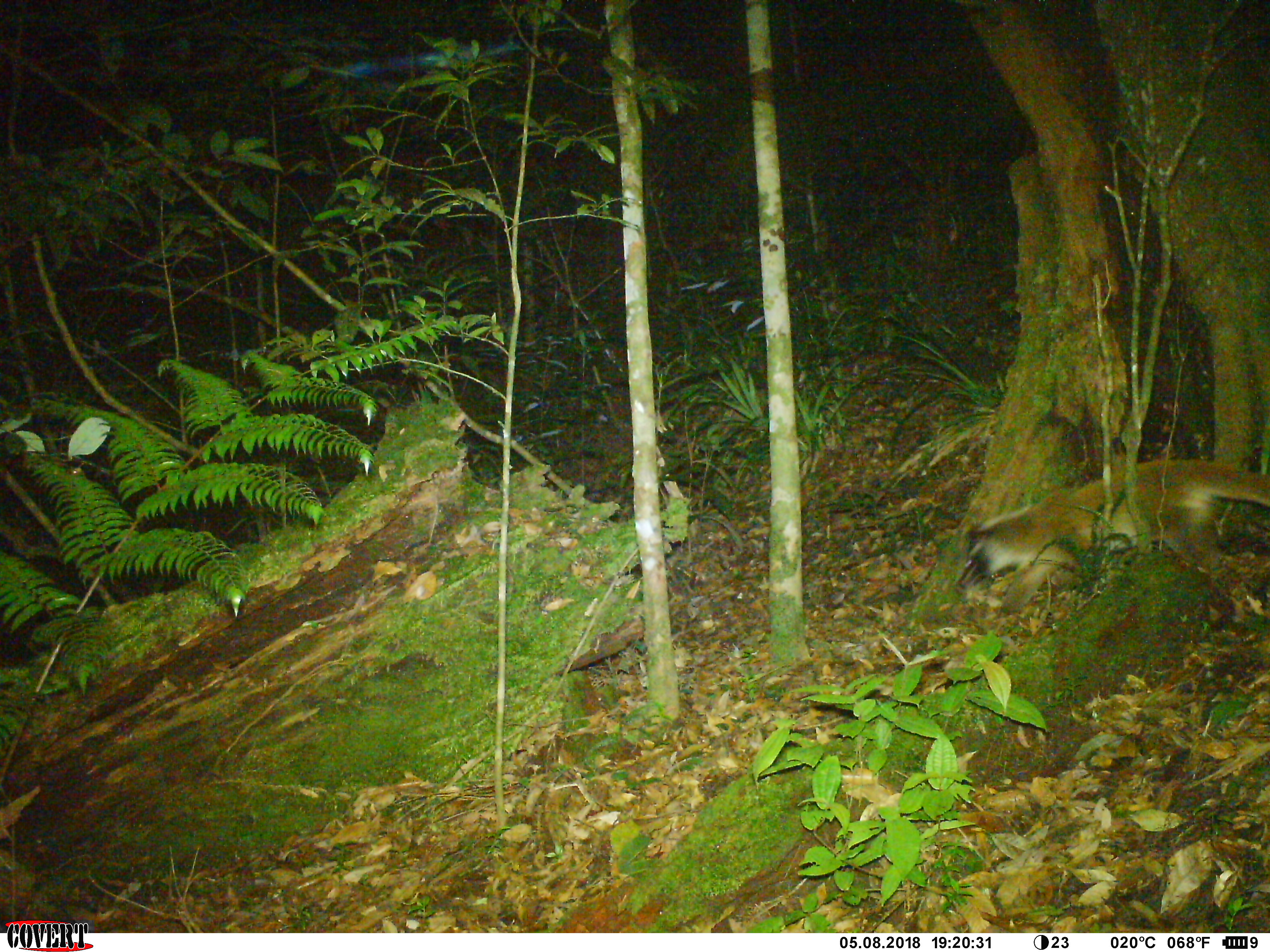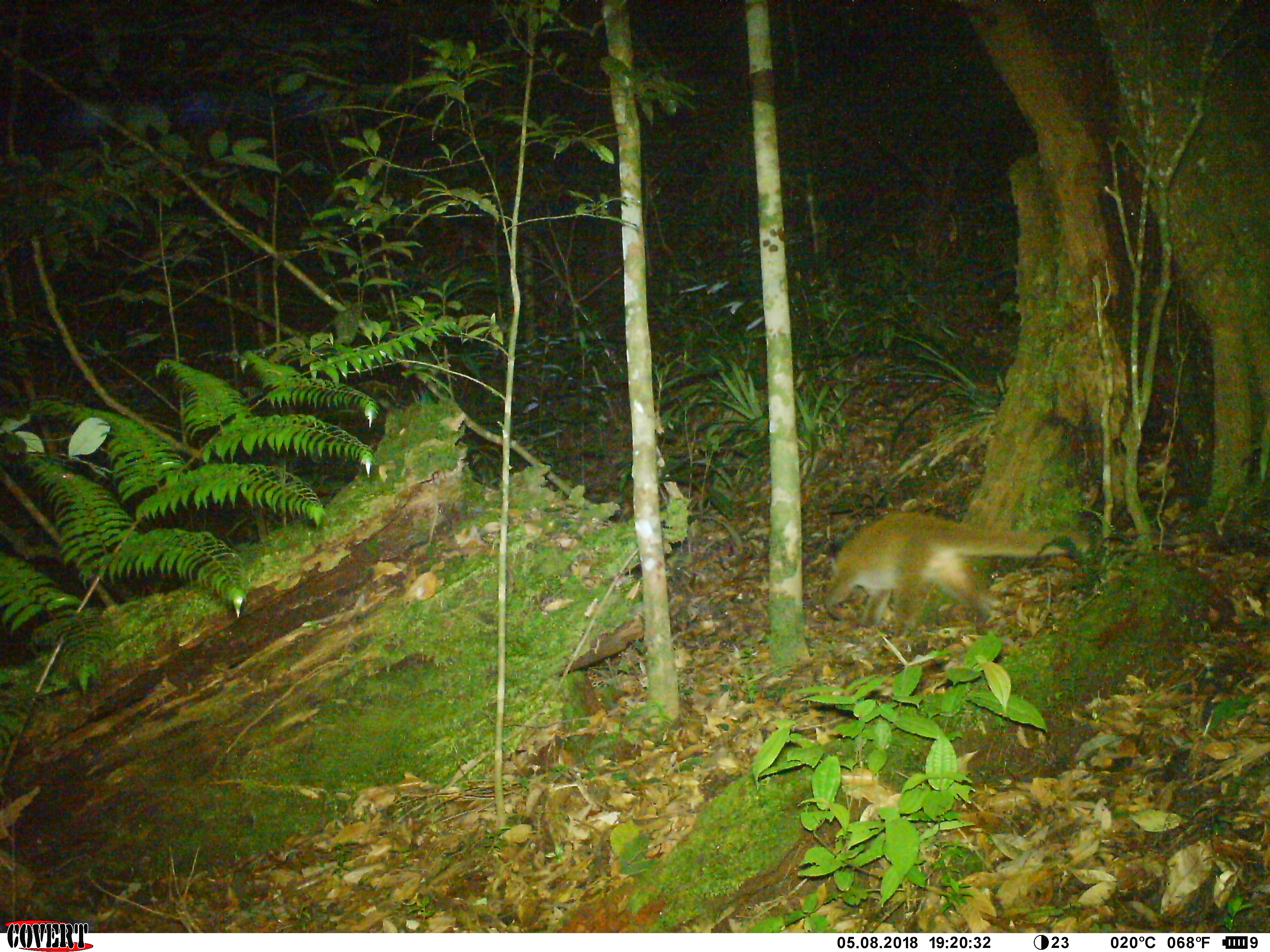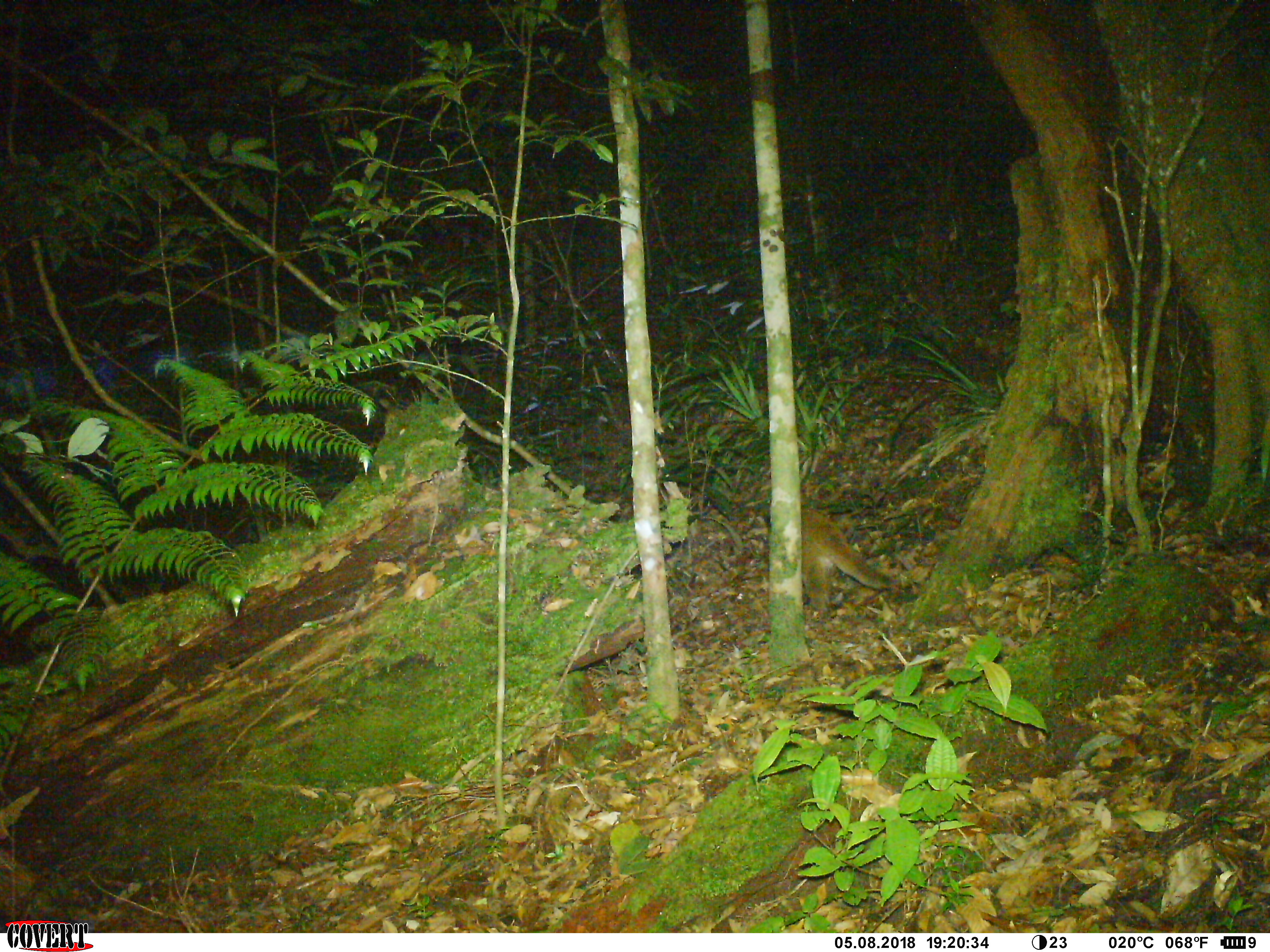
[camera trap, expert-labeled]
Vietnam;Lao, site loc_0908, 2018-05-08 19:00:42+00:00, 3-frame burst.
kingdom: Animalia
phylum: Chordata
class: Mammalia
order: Carnivora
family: Viverridae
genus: Paguma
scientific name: Paguma larvata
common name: masked palm civet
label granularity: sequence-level